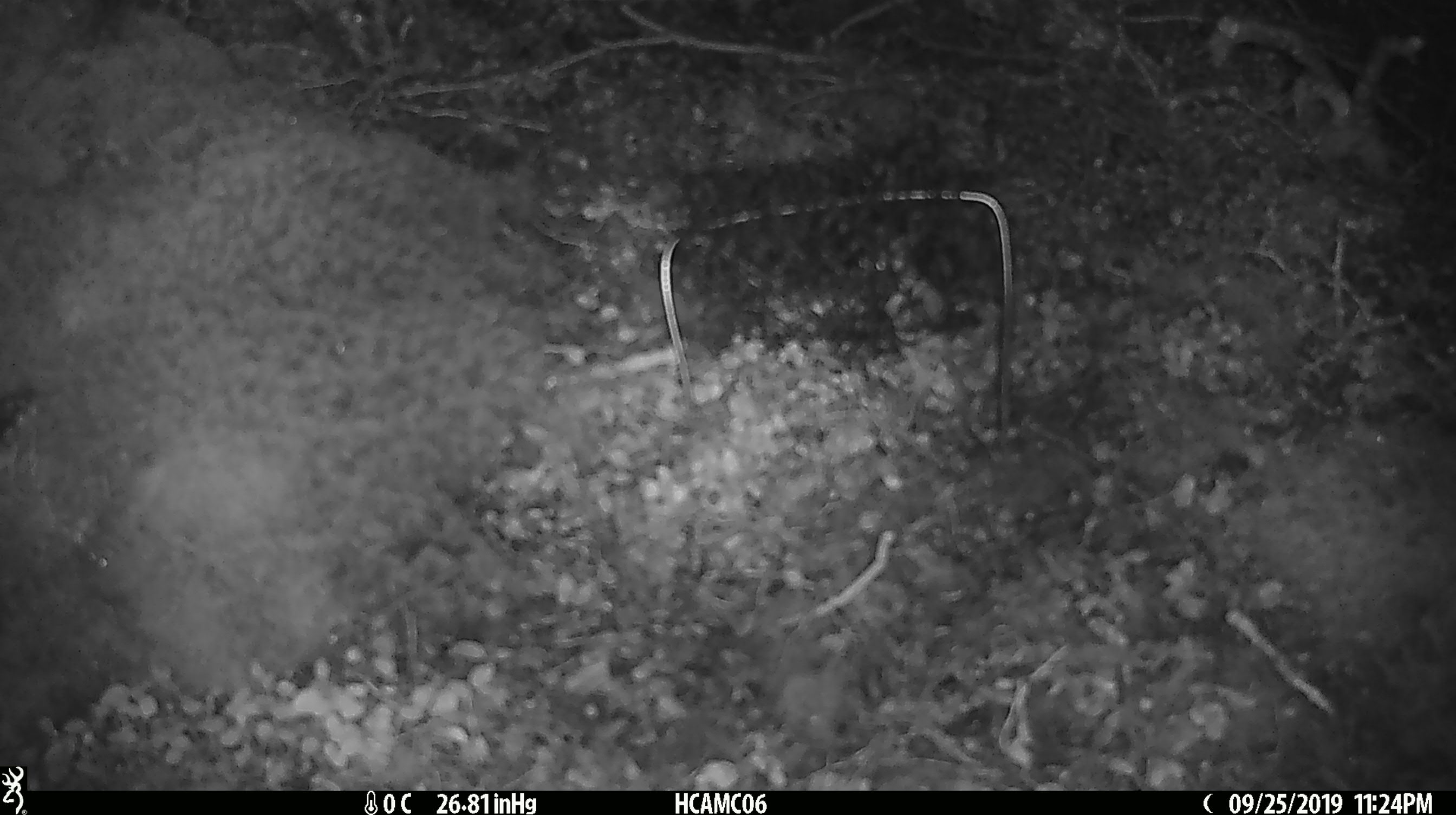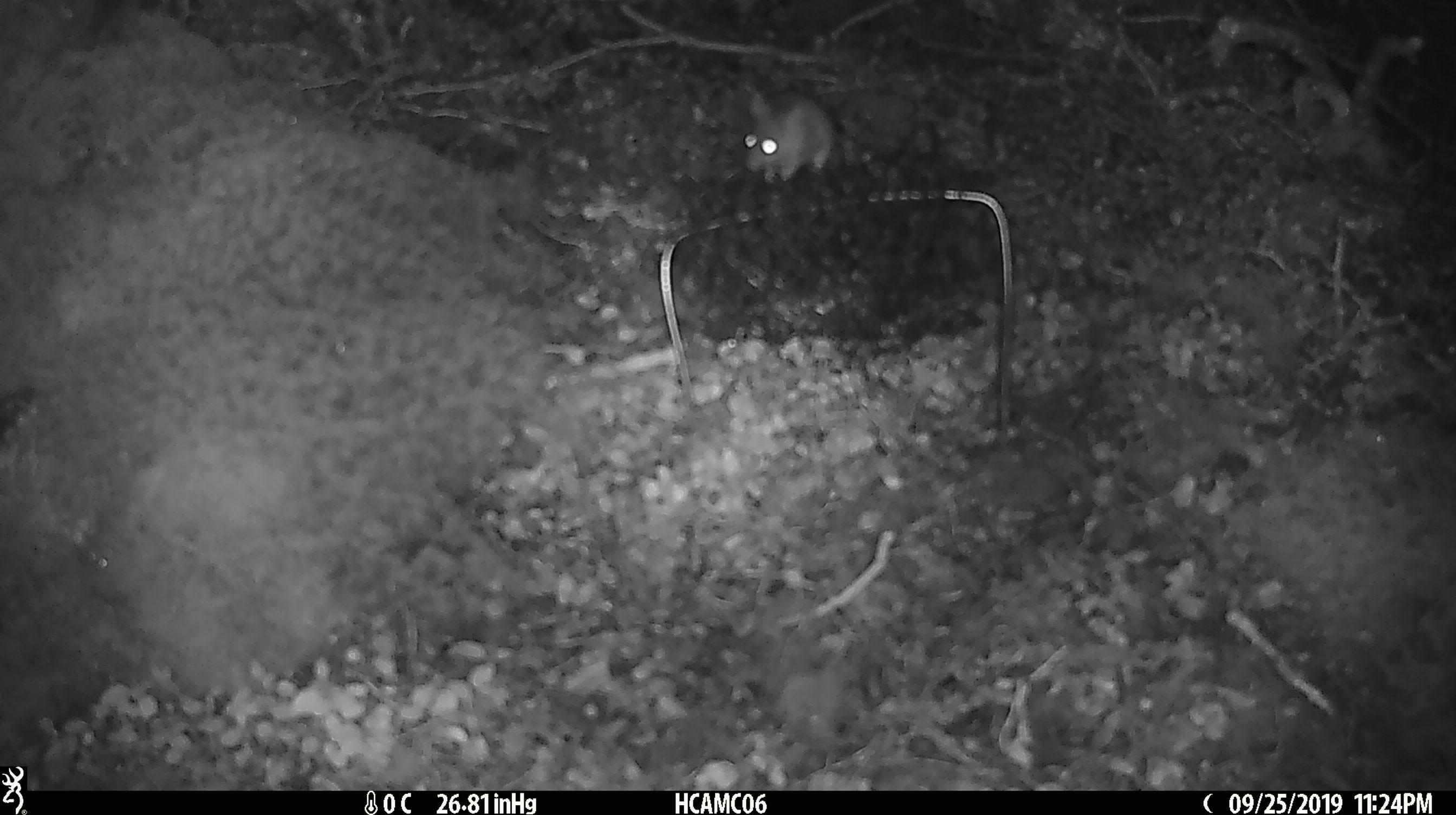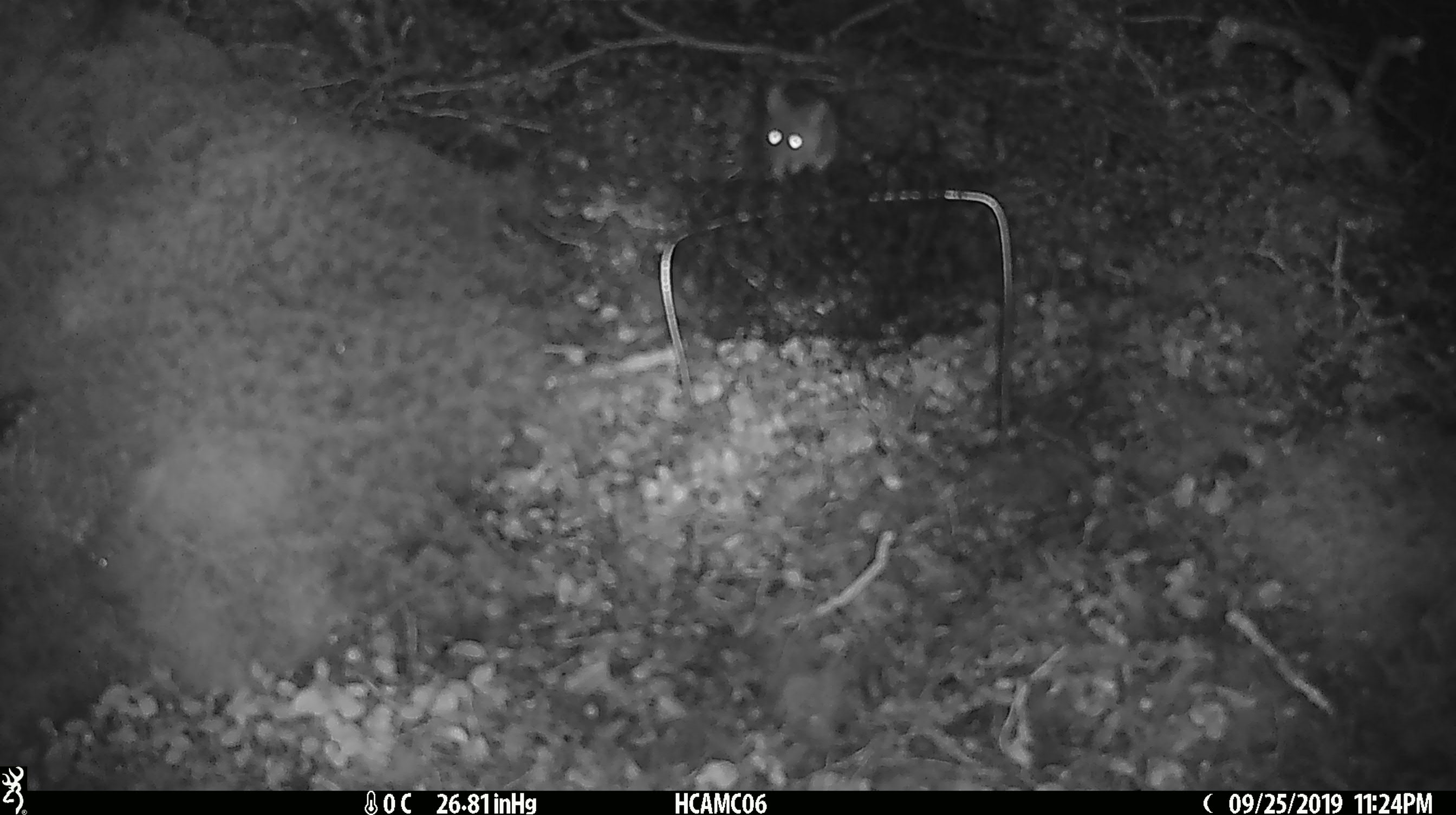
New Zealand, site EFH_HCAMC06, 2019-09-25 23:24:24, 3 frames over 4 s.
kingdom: Animalia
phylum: Chordata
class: Mammalia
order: Rodentia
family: Muridae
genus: Mus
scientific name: Mus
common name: mouse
Mouse (Mus).